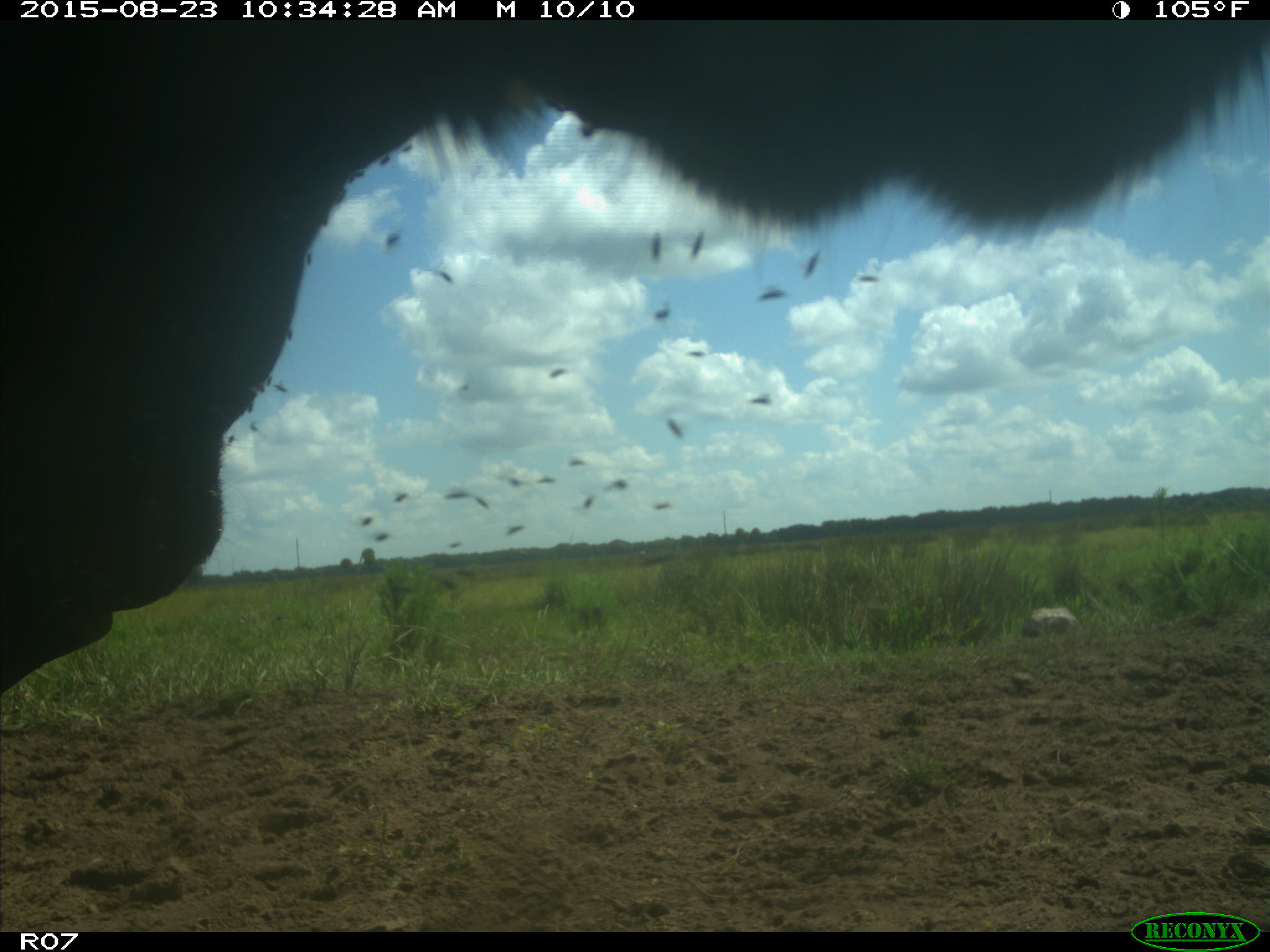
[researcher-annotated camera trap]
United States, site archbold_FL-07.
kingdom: Animalia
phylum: Chordata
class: Mammalia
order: Artiodactyla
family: Bovidae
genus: Bos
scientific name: Bos taurus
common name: domestic cow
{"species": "Bos taurus (domestic cow)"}